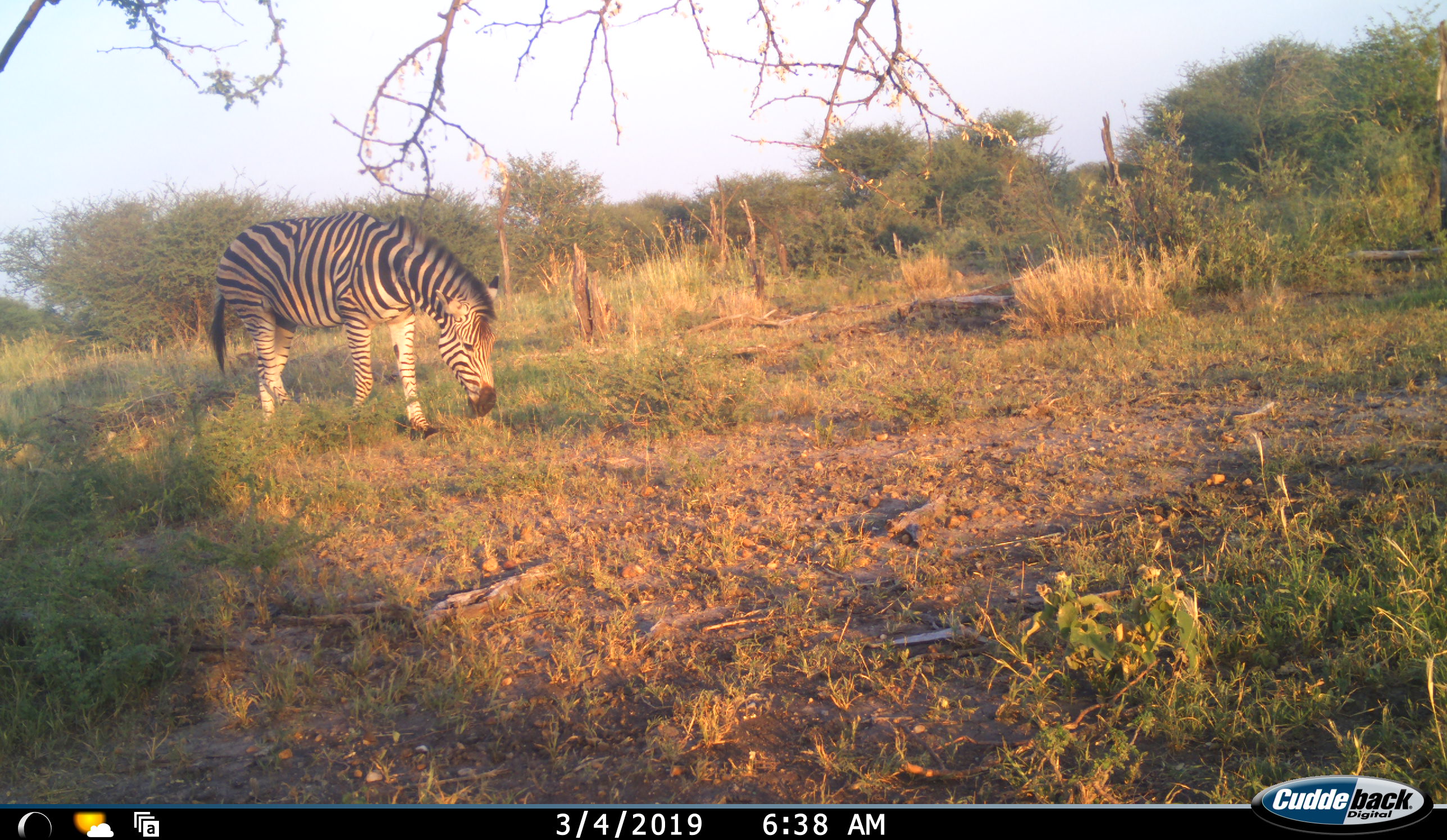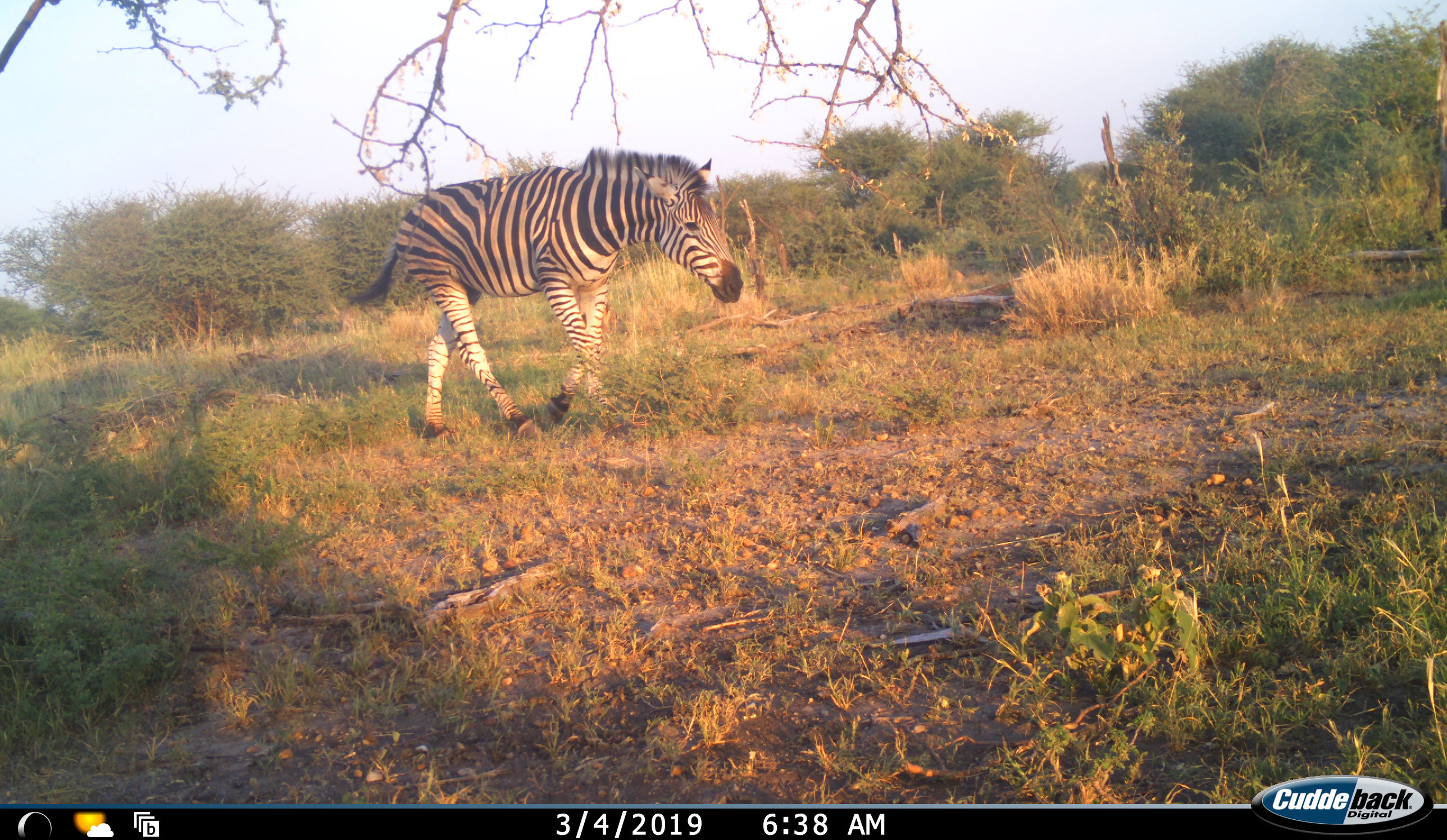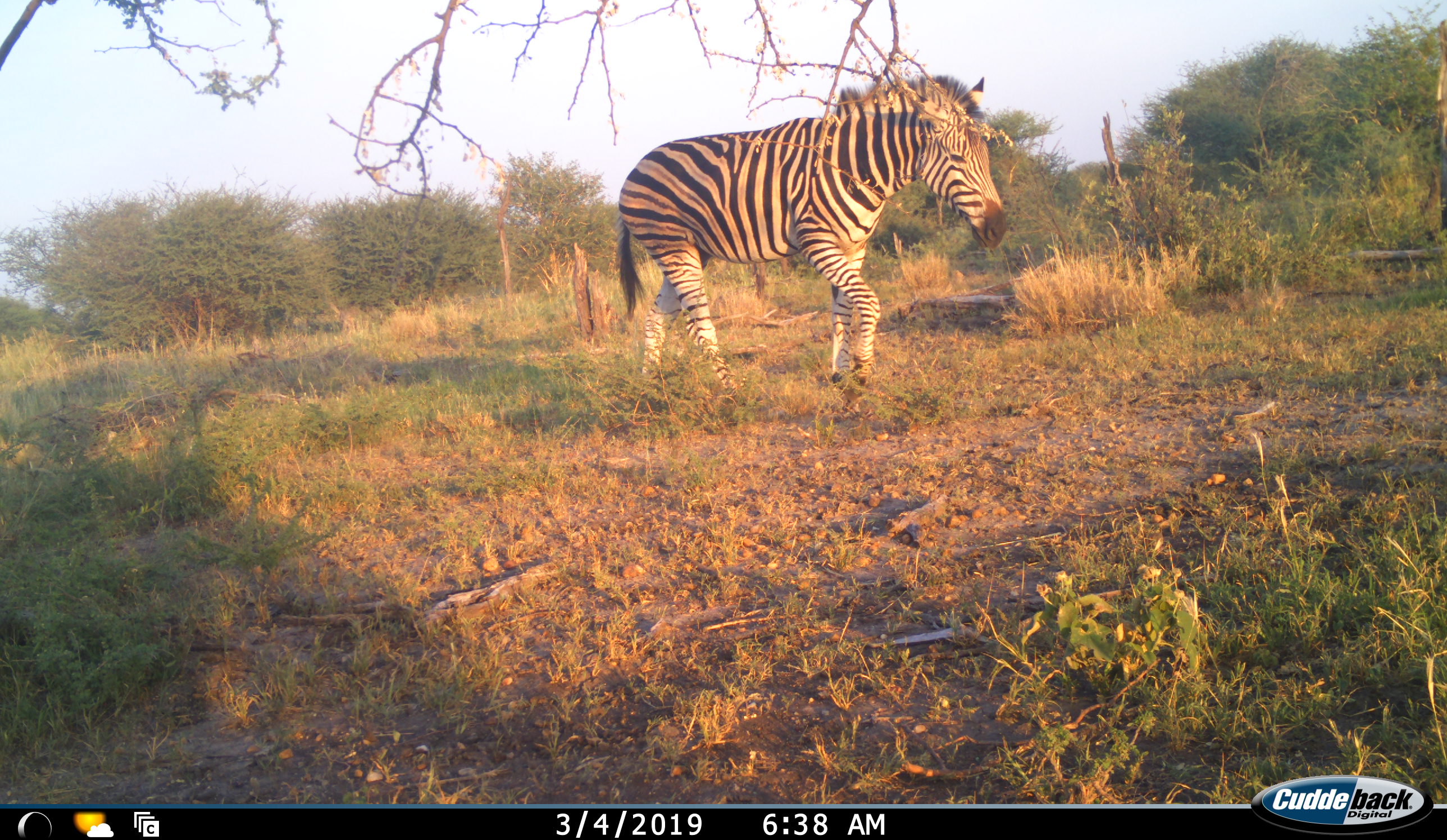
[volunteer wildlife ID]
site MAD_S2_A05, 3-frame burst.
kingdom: Animalia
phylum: Chordata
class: Mammalia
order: Perissodactyla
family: Equidae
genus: Equus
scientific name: Equus quagga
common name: plains zebra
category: zebraplains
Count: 1.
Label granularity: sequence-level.